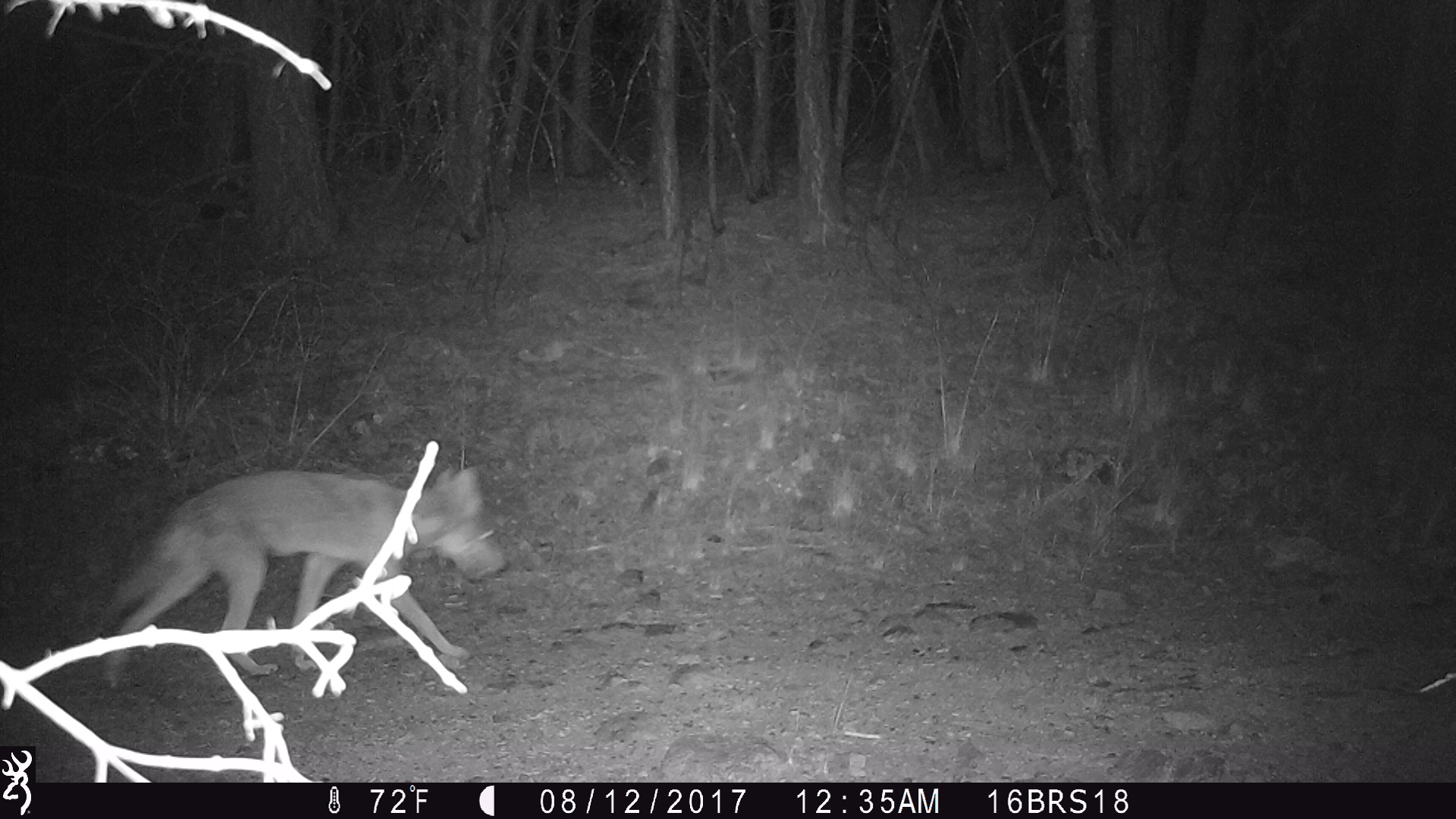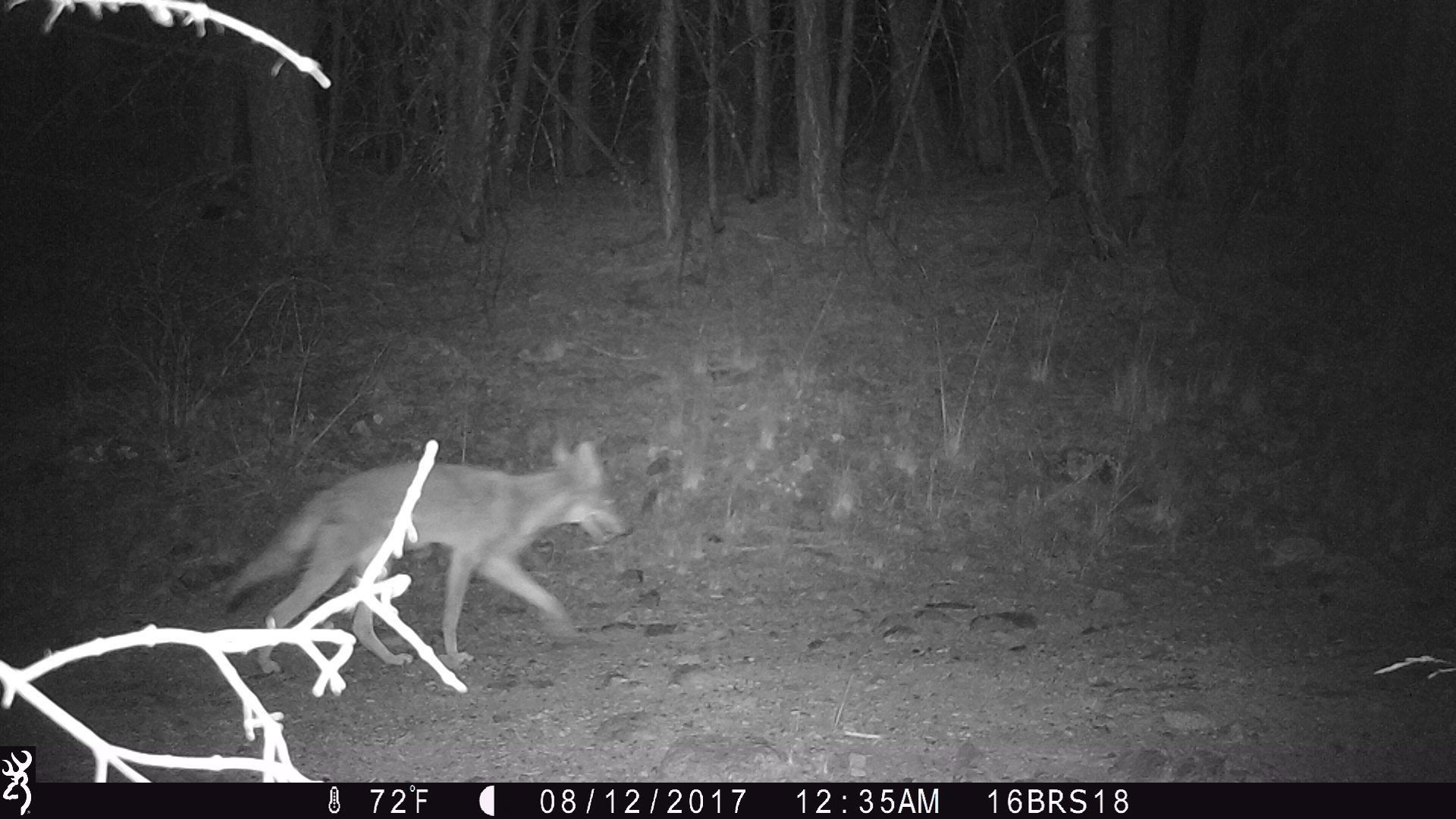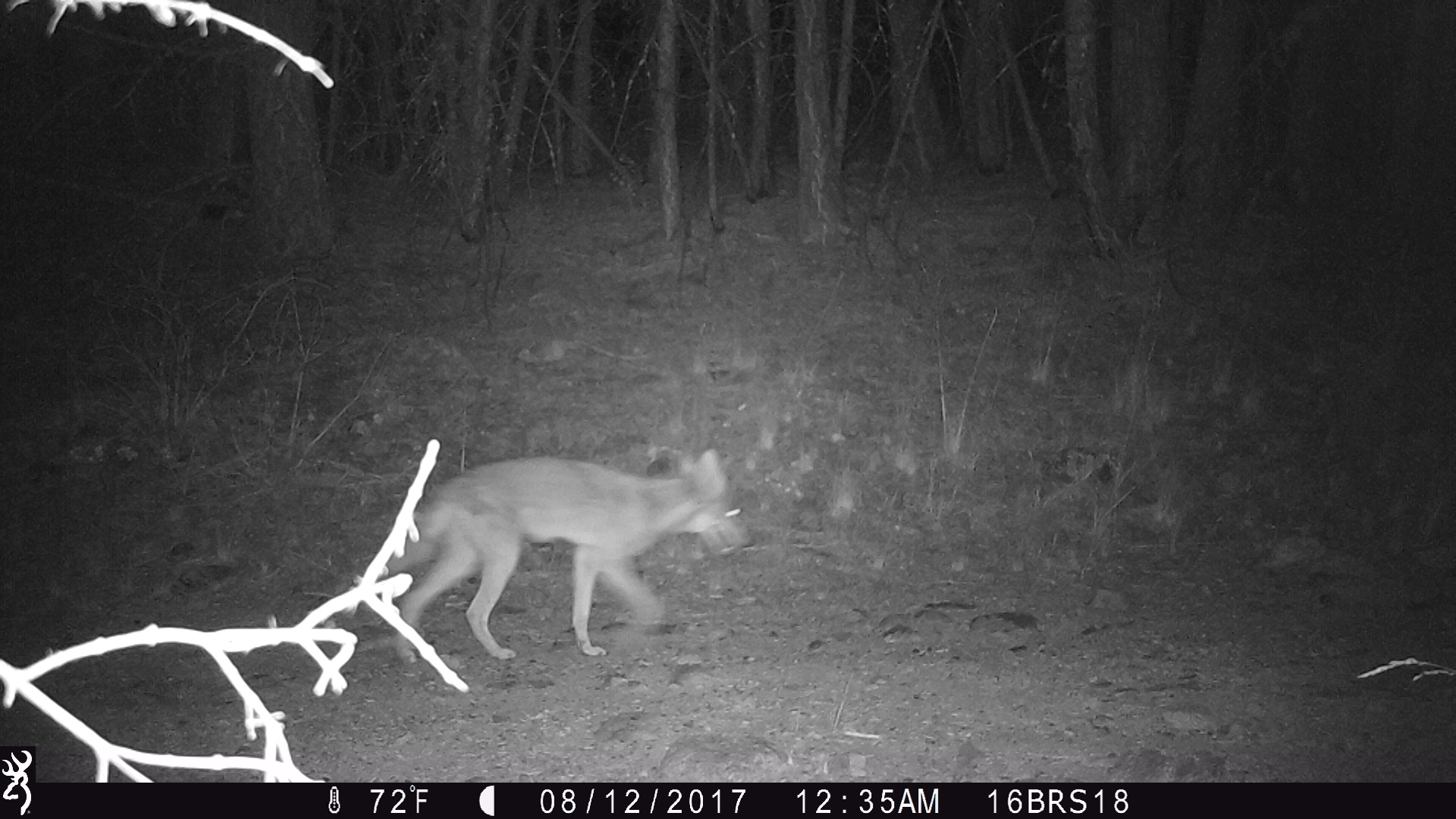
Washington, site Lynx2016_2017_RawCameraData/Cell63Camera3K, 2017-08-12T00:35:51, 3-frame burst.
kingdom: Animalia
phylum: Chordata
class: Mammalia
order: Carnivora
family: Canidae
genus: Canis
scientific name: Canis latrans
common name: coyote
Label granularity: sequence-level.